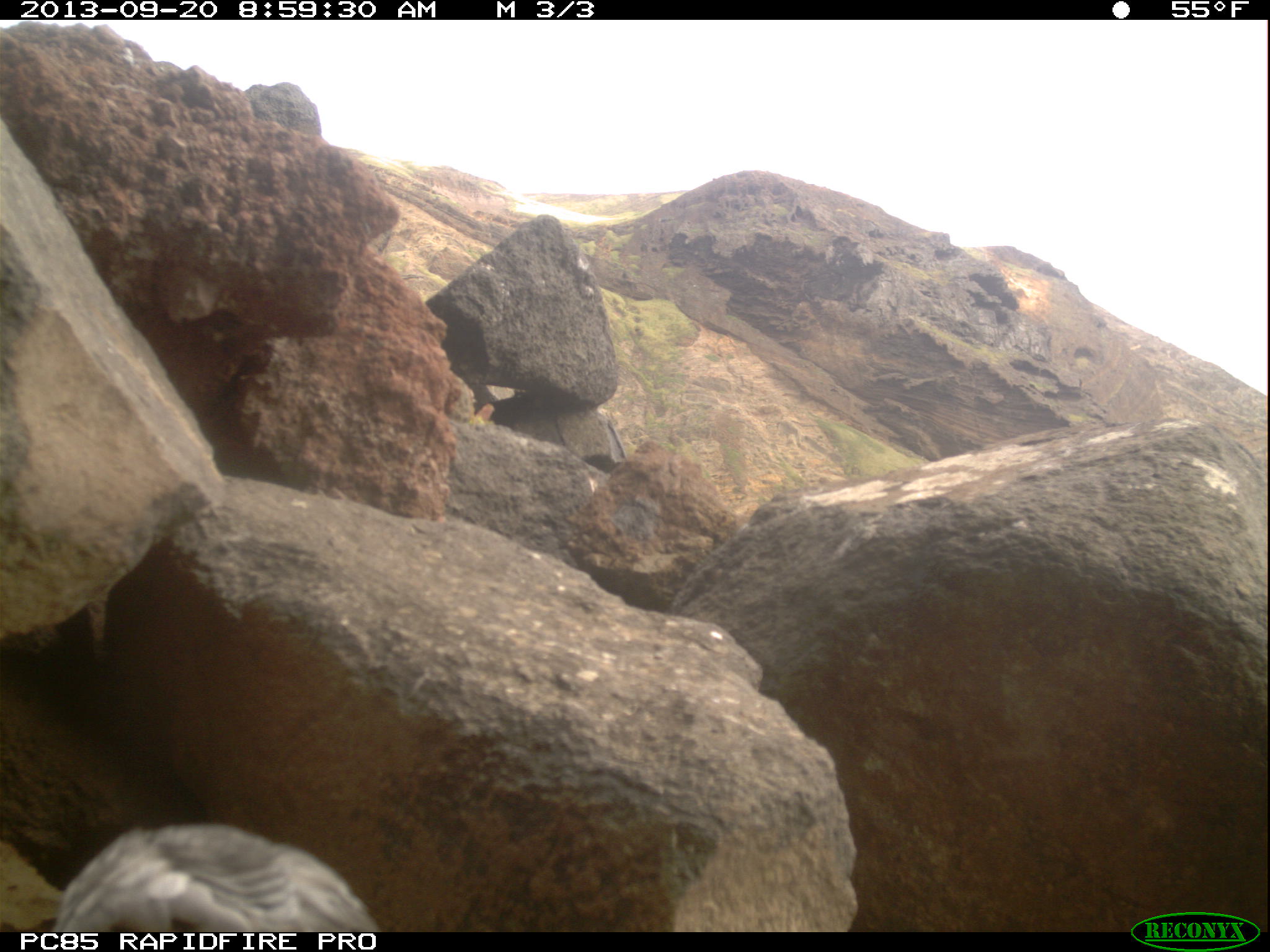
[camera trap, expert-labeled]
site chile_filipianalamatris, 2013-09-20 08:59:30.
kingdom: Animalia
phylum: Chordata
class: Aves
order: Procellariiformes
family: Procellariidae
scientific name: Procellariidae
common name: petrel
Petrel (Procellariidae).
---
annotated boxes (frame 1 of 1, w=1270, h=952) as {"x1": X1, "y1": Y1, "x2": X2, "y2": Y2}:
petrel: {"x1": 50, "y1": 812, "x2": 379, "y2": 932}